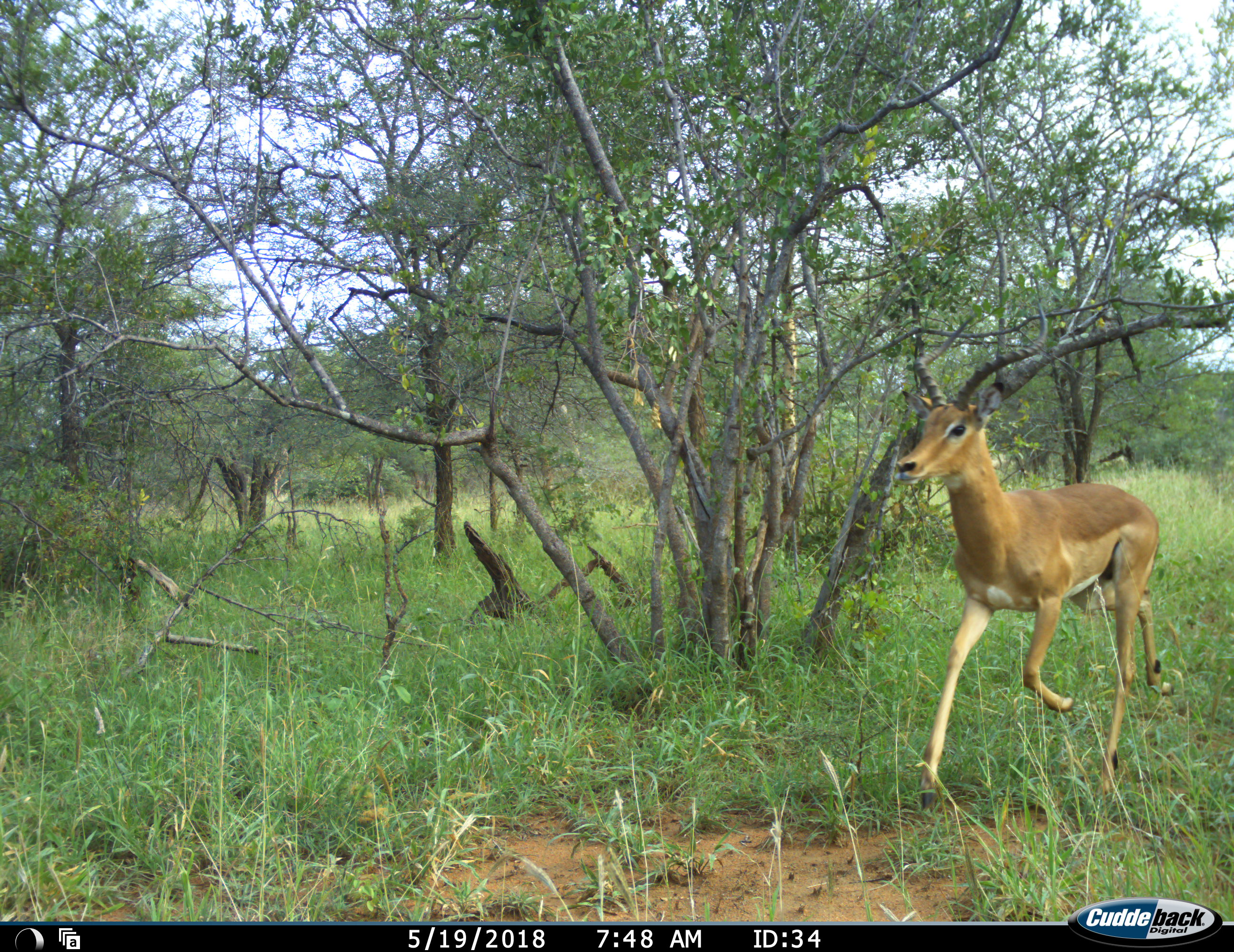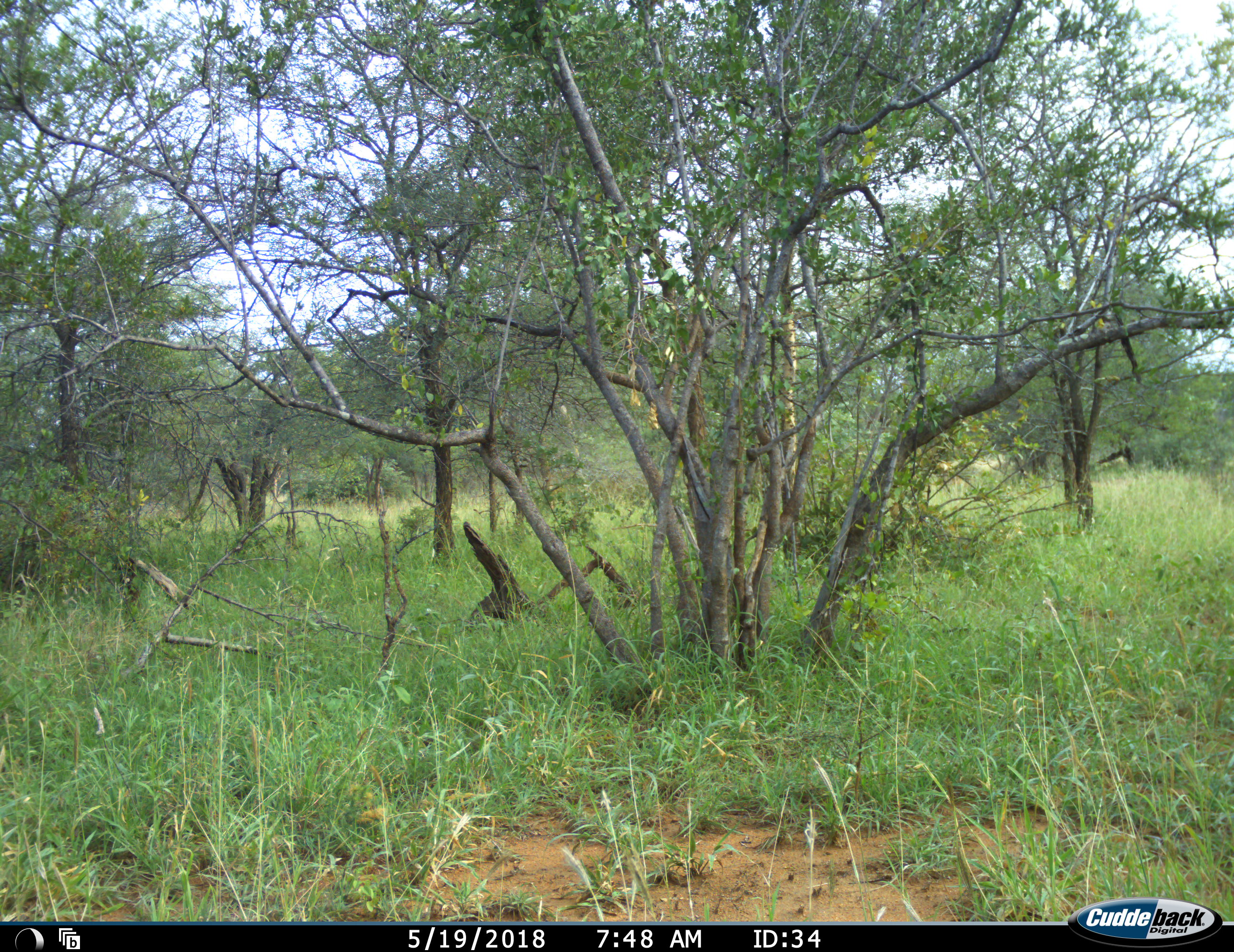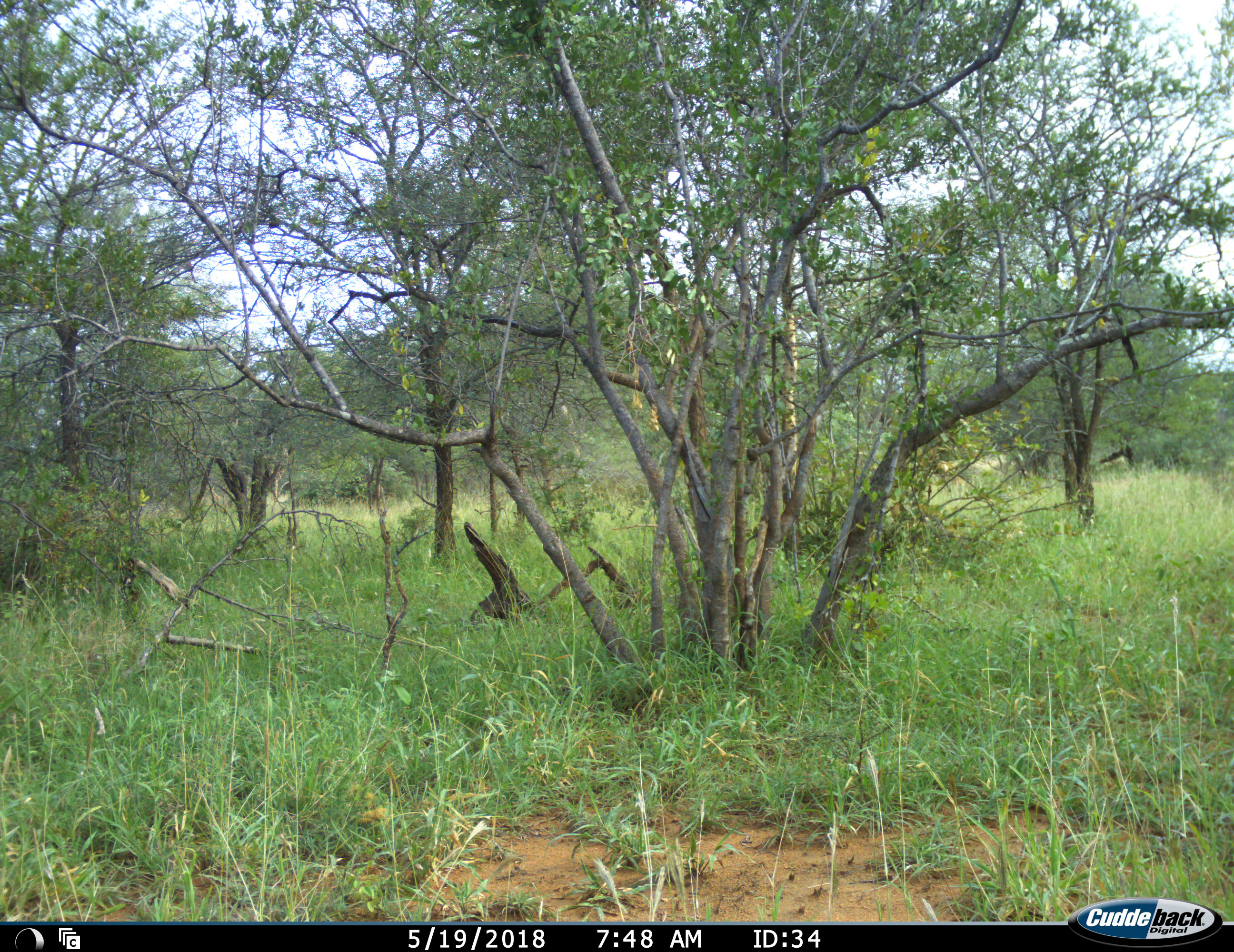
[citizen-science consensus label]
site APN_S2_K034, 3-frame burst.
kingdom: Animalia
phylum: Chordata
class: Mammalia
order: Artiodactyla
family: Bovidae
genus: Aepyceros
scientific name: Aepyceros melampus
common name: impala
Impala (Aepyceros melampus), count 1. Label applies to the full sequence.